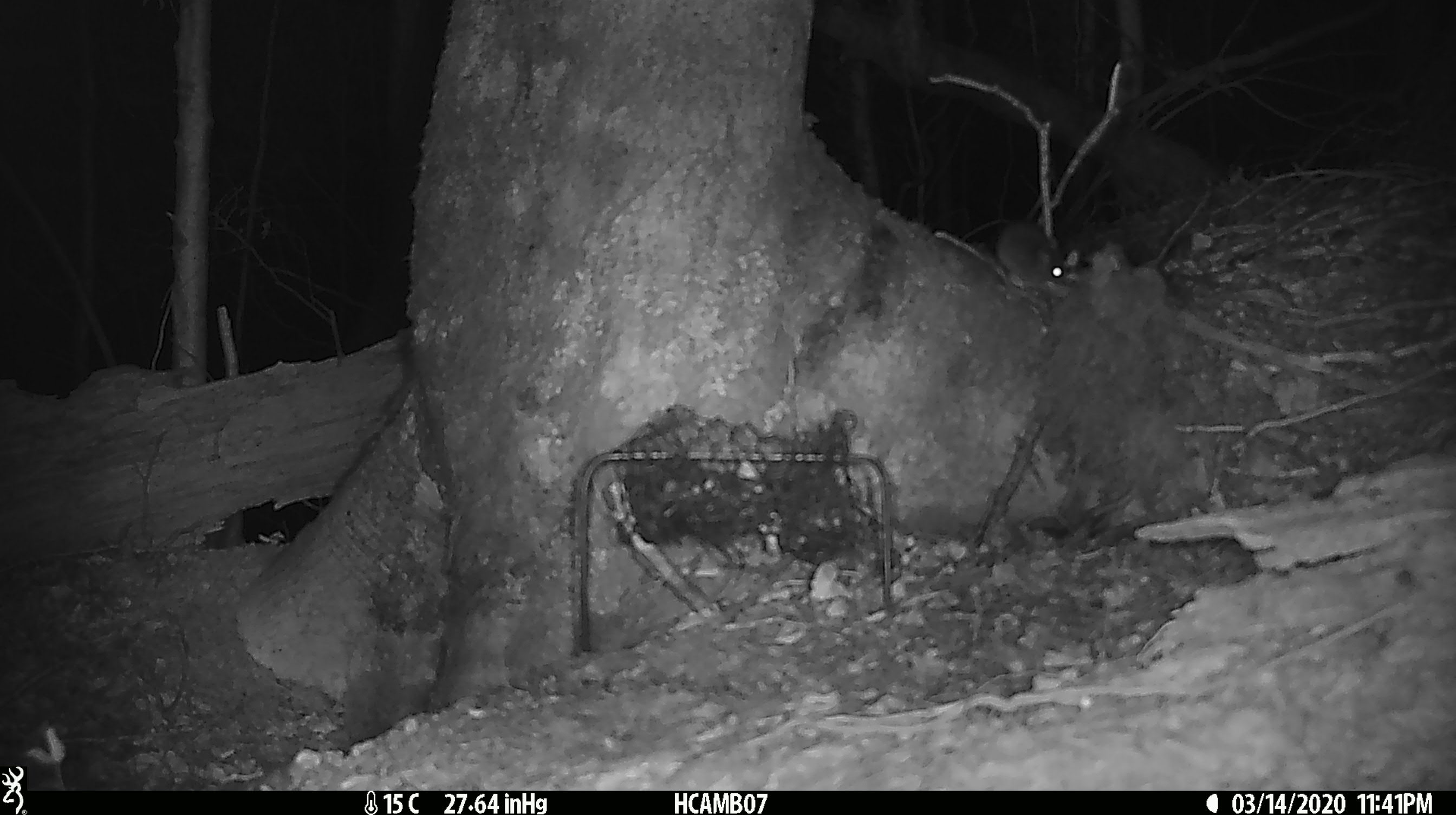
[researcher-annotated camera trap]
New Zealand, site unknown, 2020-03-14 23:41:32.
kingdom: Animalia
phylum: Chordata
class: Mammalia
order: Rodentia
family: Muridae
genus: Mus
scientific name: Mus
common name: mouse